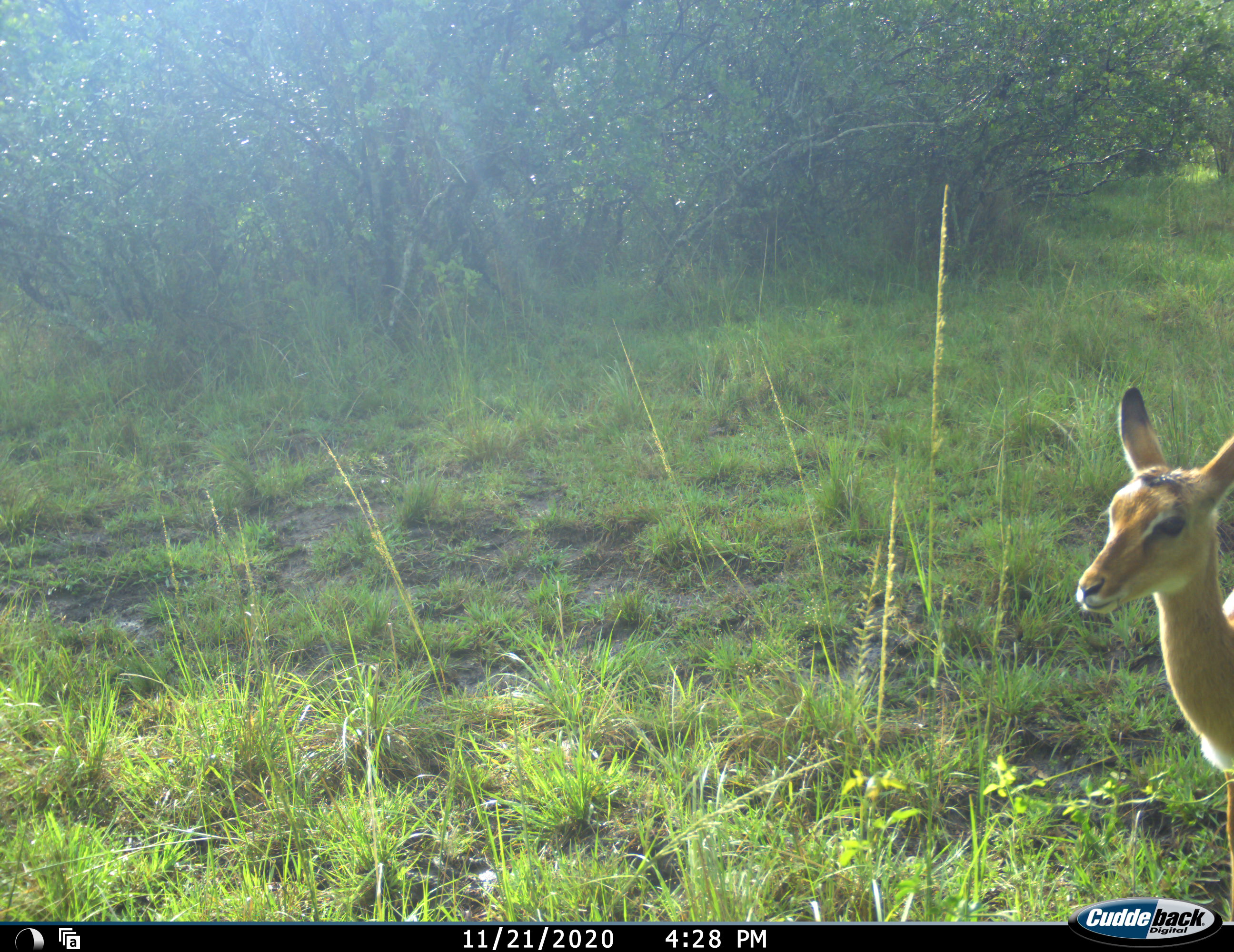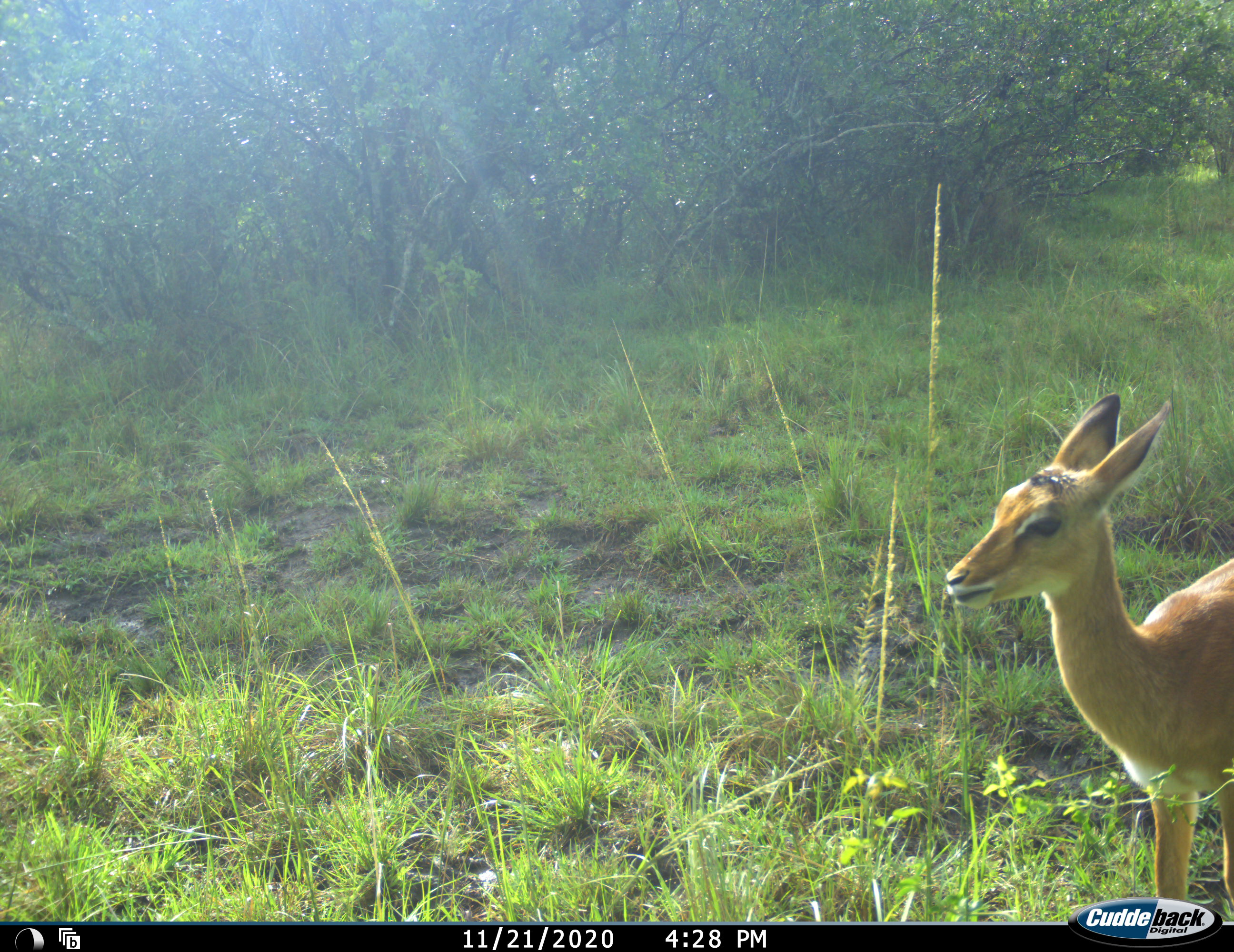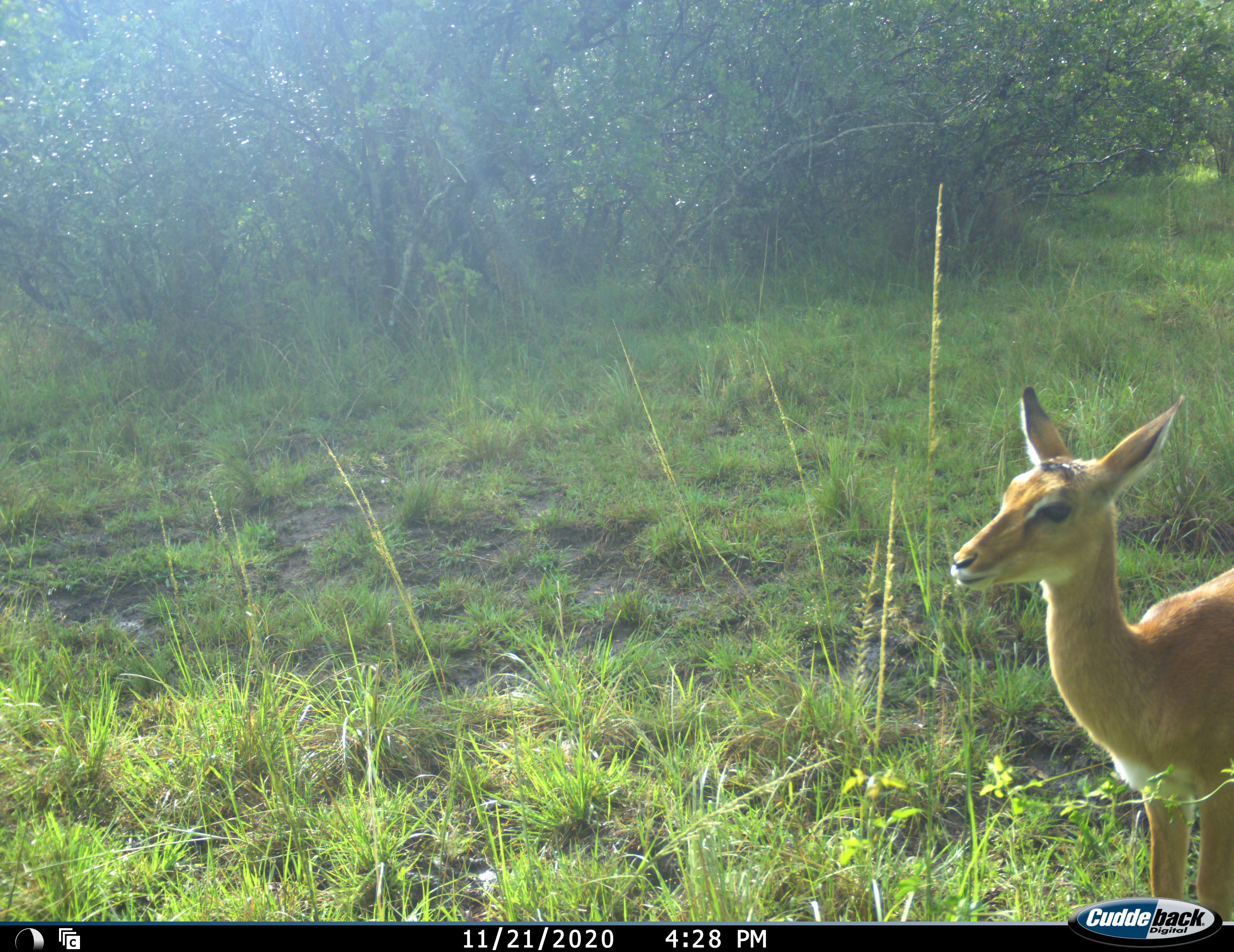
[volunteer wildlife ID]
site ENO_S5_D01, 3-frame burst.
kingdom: Animalia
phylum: Chordata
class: Mammalia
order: Artiodactyla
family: Bovidae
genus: Aepyceros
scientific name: Aepyceros melampus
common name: impala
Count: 1.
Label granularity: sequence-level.